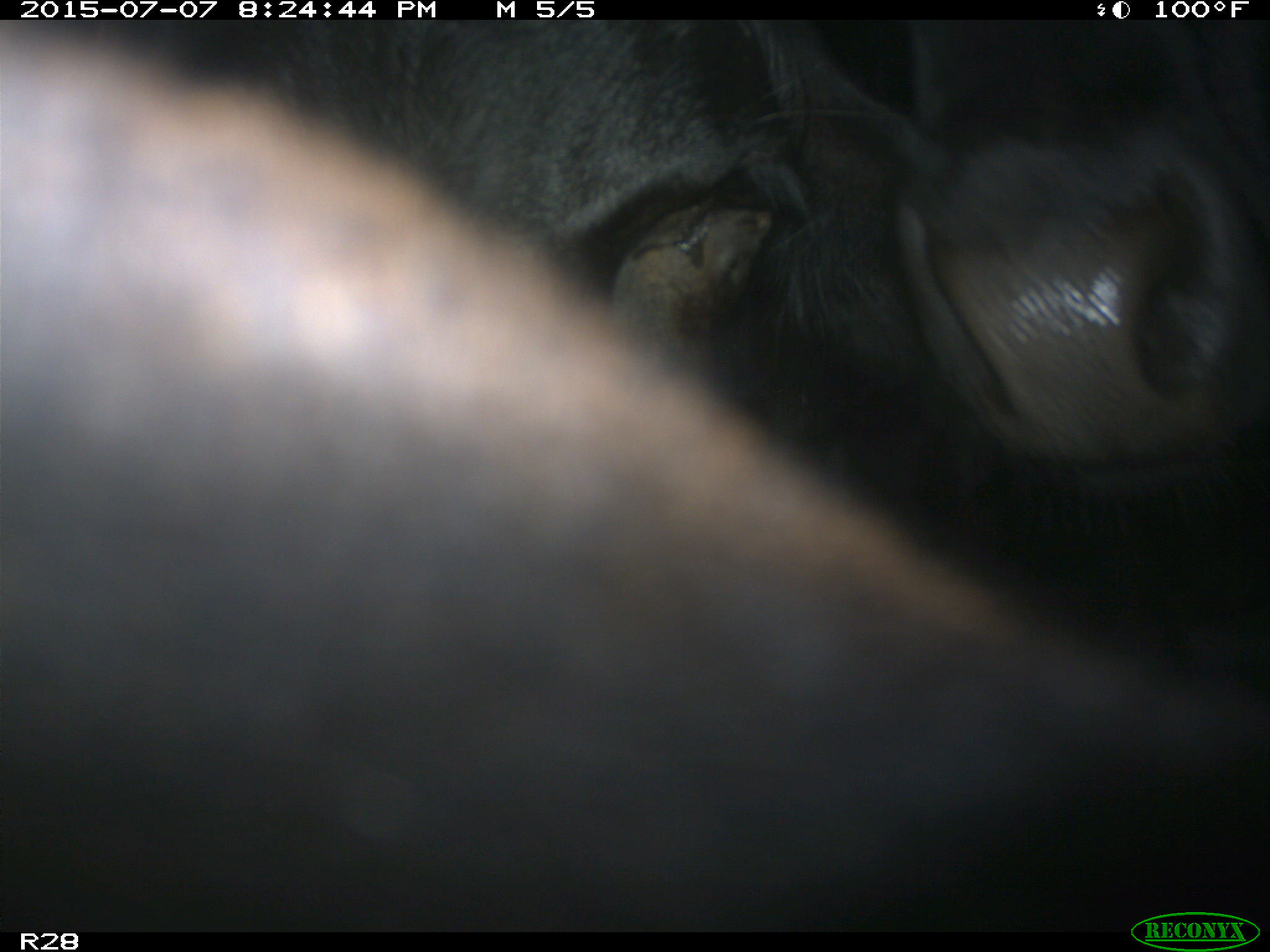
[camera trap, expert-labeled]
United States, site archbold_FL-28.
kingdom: Animalia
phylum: Chordata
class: Mammalia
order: Artiodactyla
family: Bovidae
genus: Bos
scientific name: Bos taurus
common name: domestic cow